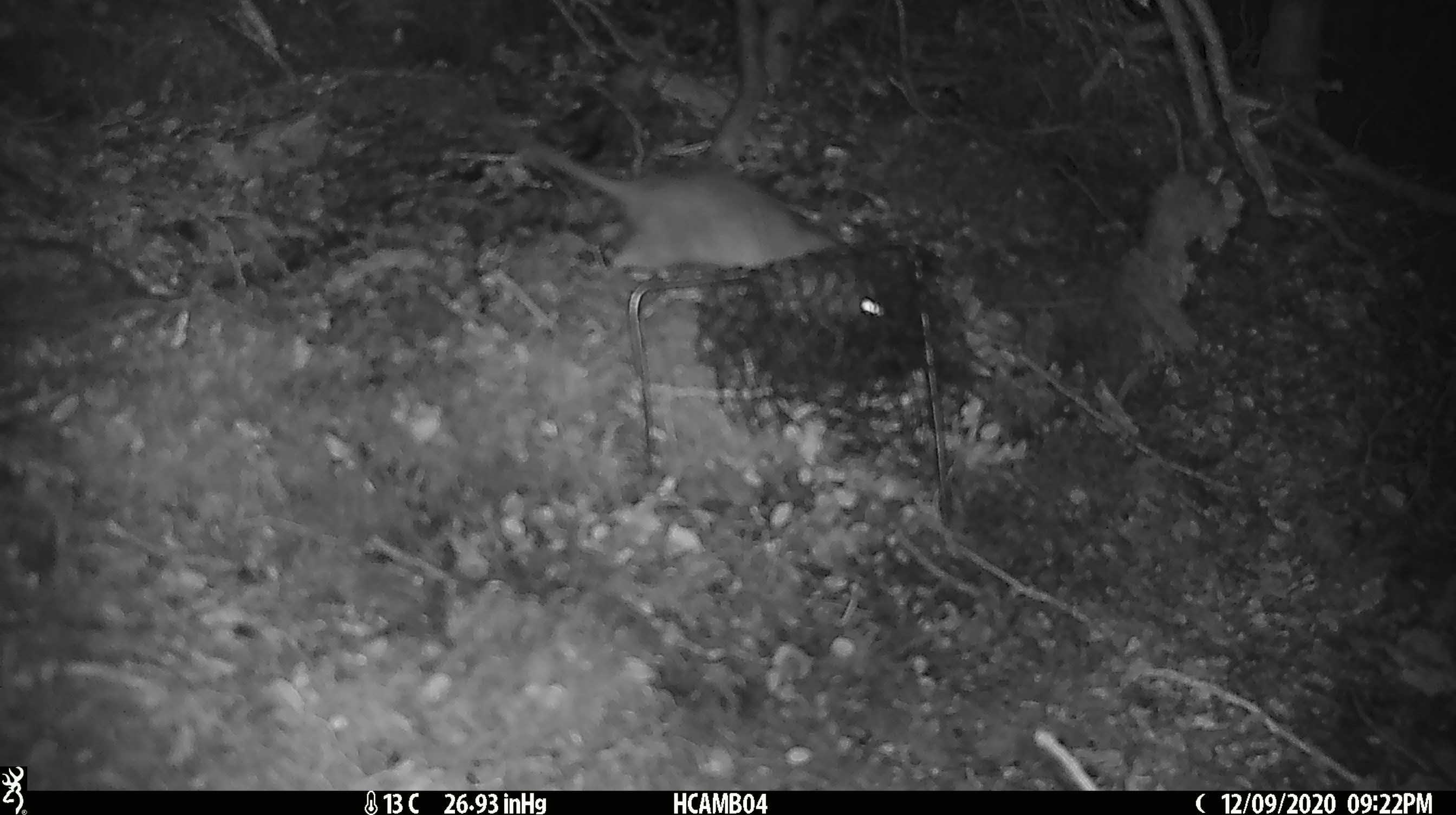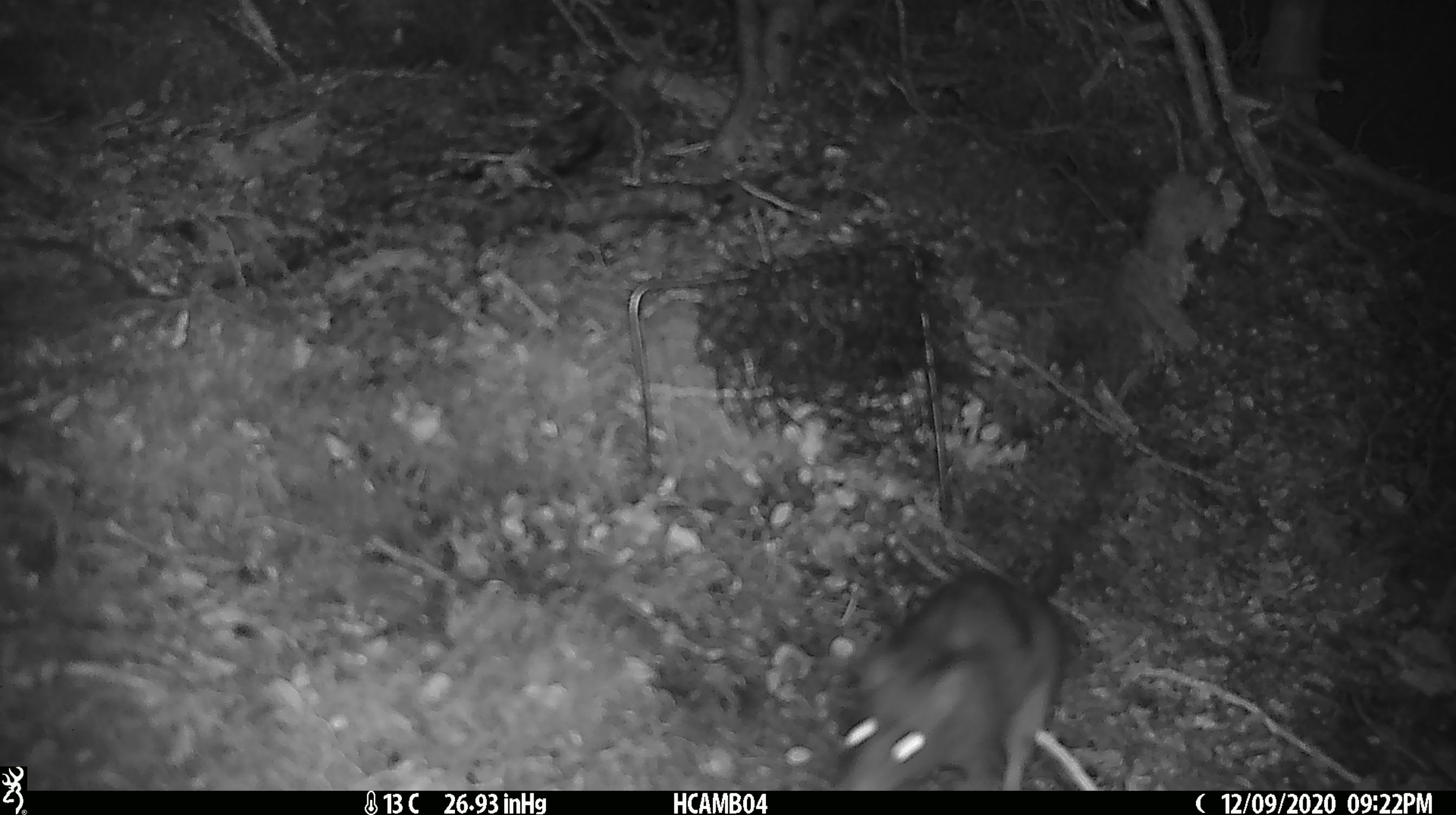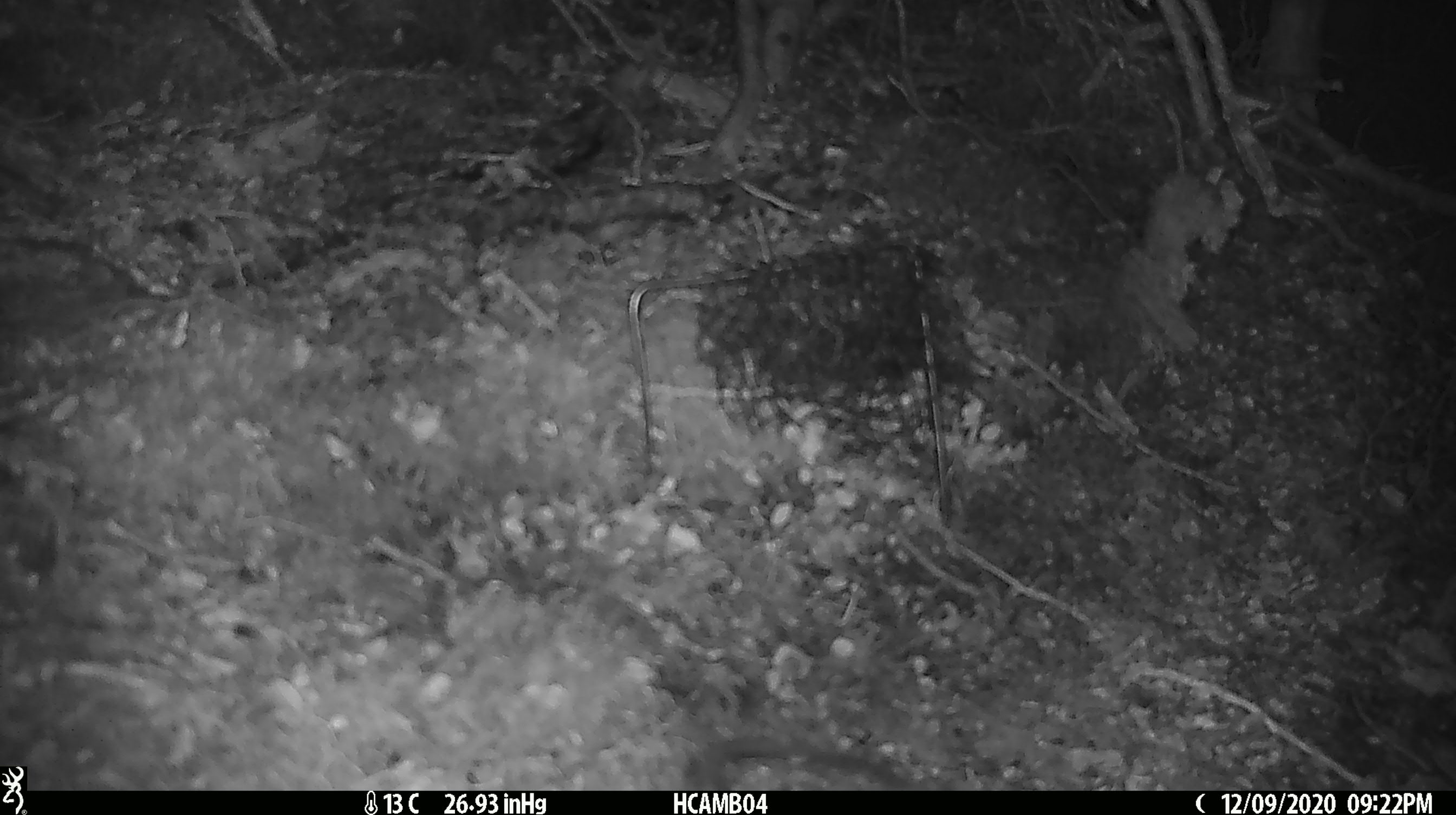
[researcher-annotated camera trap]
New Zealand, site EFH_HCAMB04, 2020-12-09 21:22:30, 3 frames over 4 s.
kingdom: Animalia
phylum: Chordata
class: Mammalia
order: Rodentia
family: Muridae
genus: Rattus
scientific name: Rattus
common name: rat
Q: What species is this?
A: Rat (Rattus).